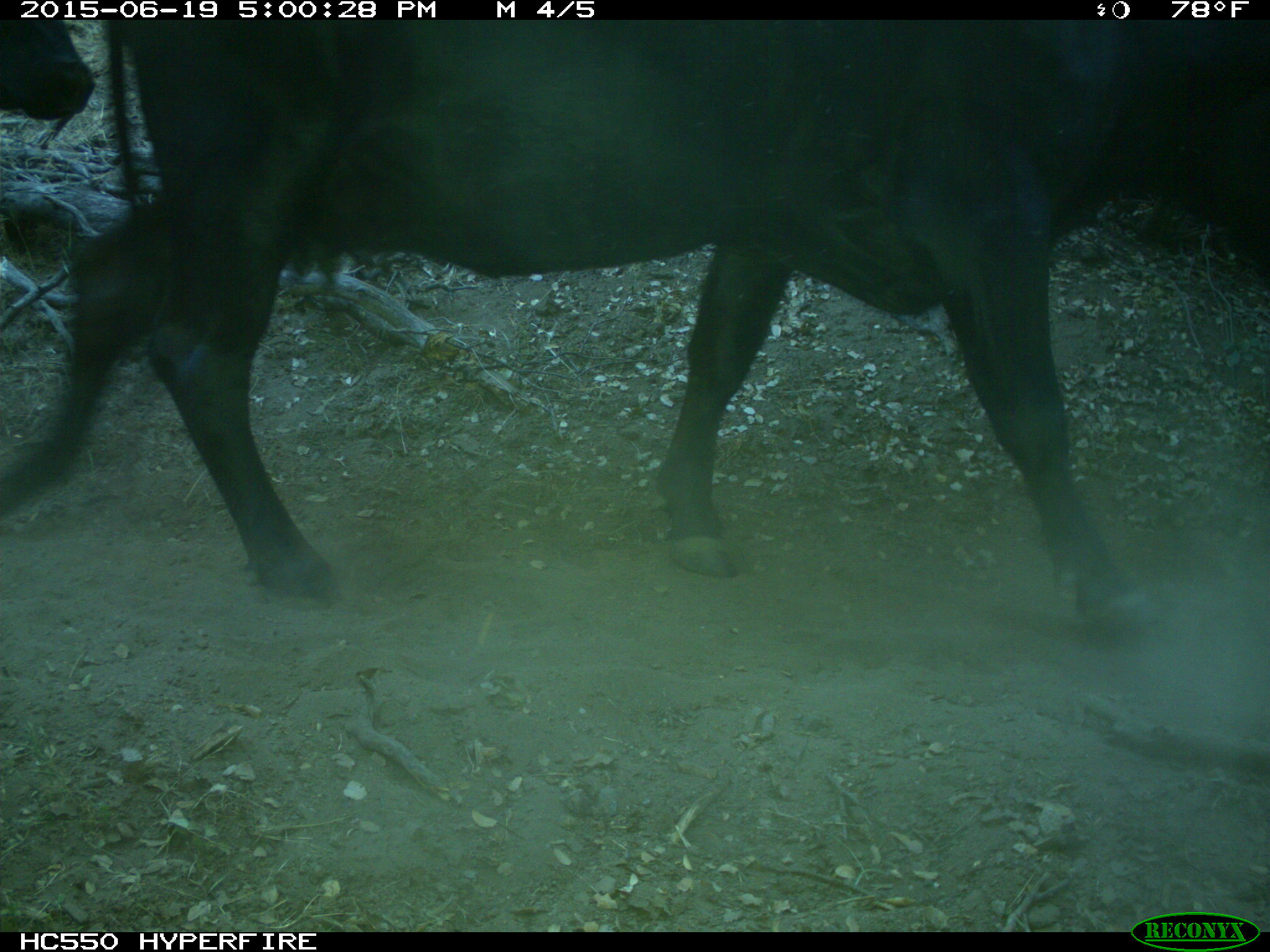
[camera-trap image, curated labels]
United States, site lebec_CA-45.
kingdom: Animalia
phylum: Chordata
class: Mammalia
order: Artiodactyla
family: Bovidae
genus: Bos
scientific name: Bos taurus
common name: domestic cow